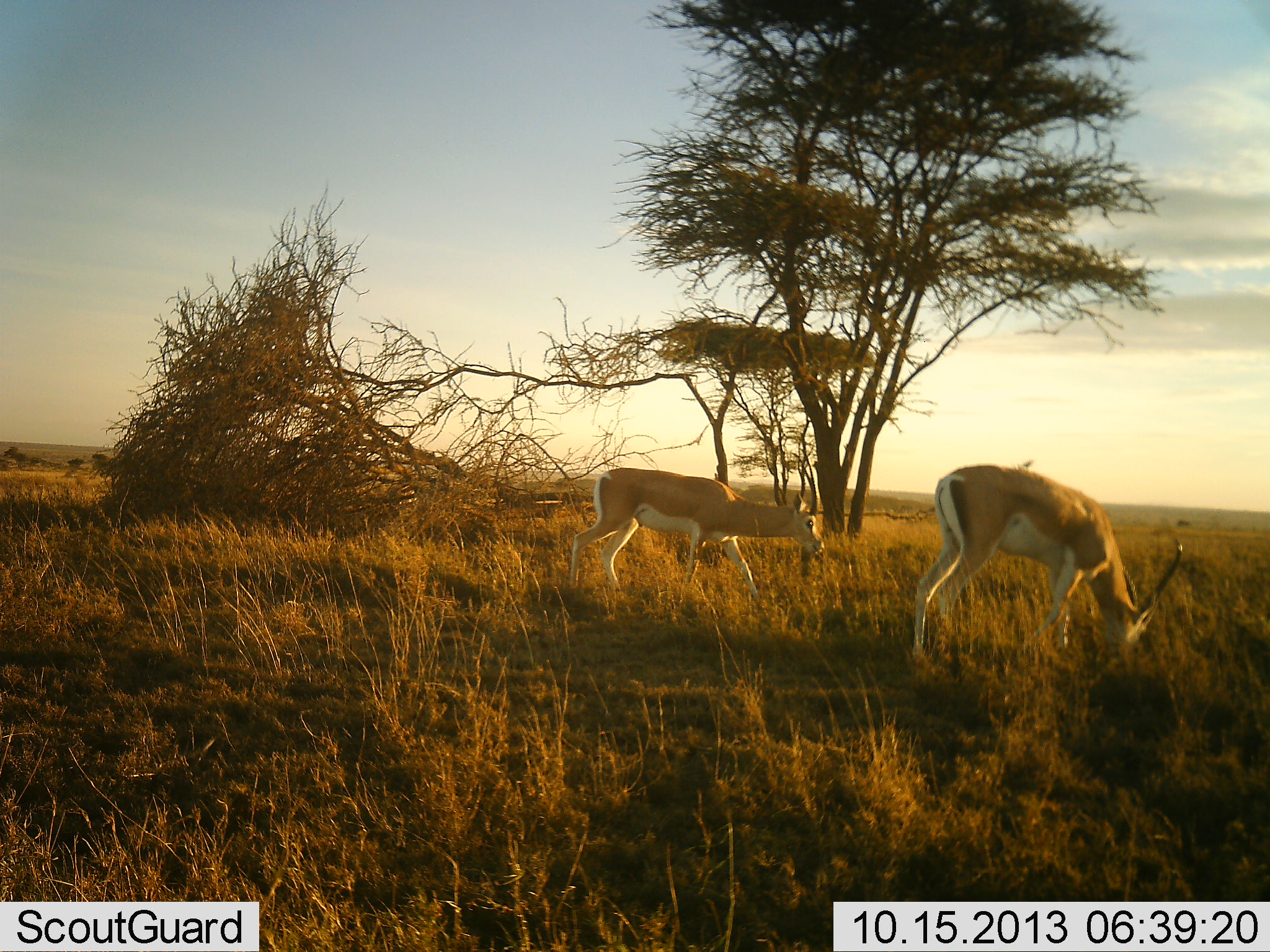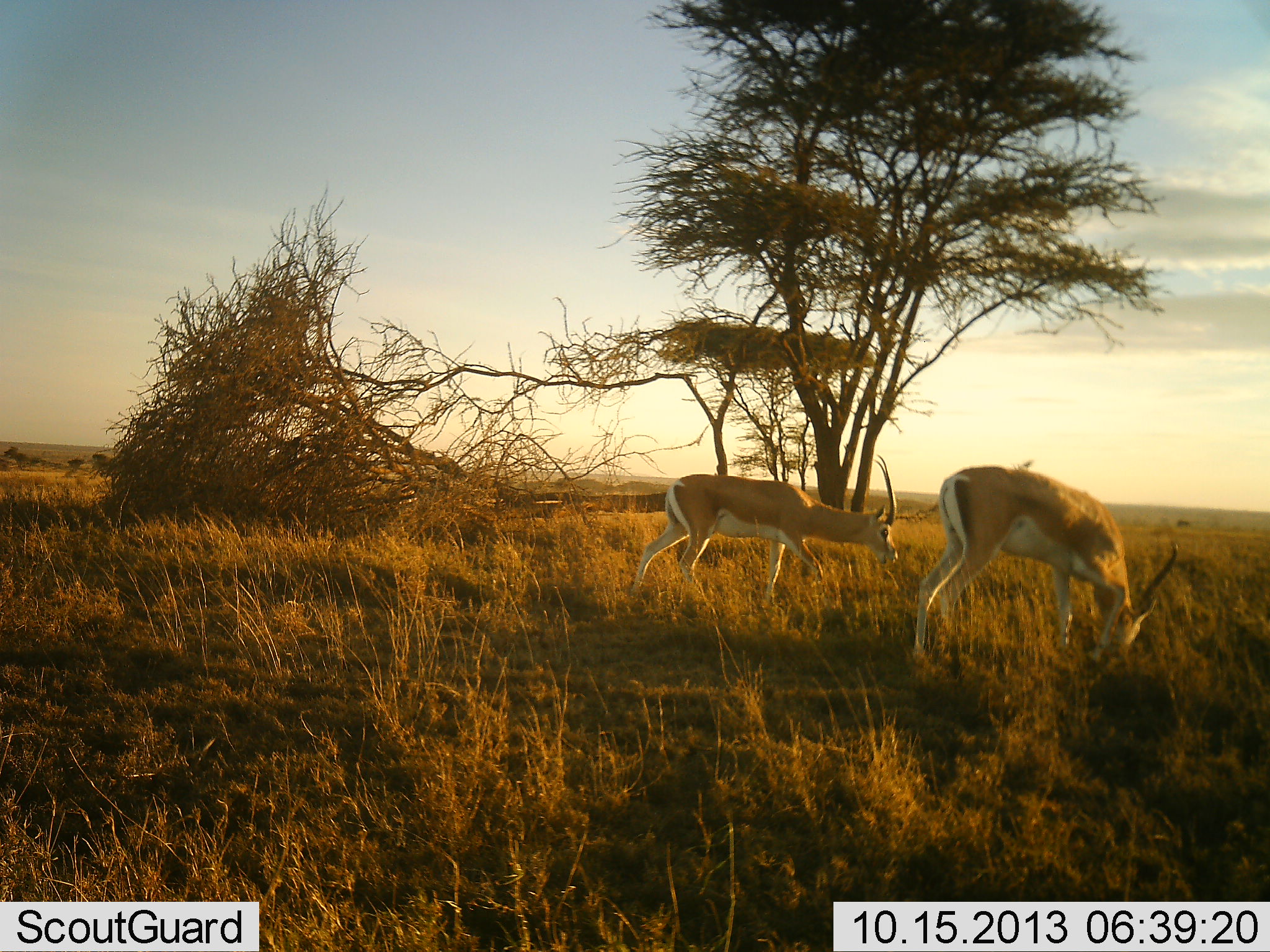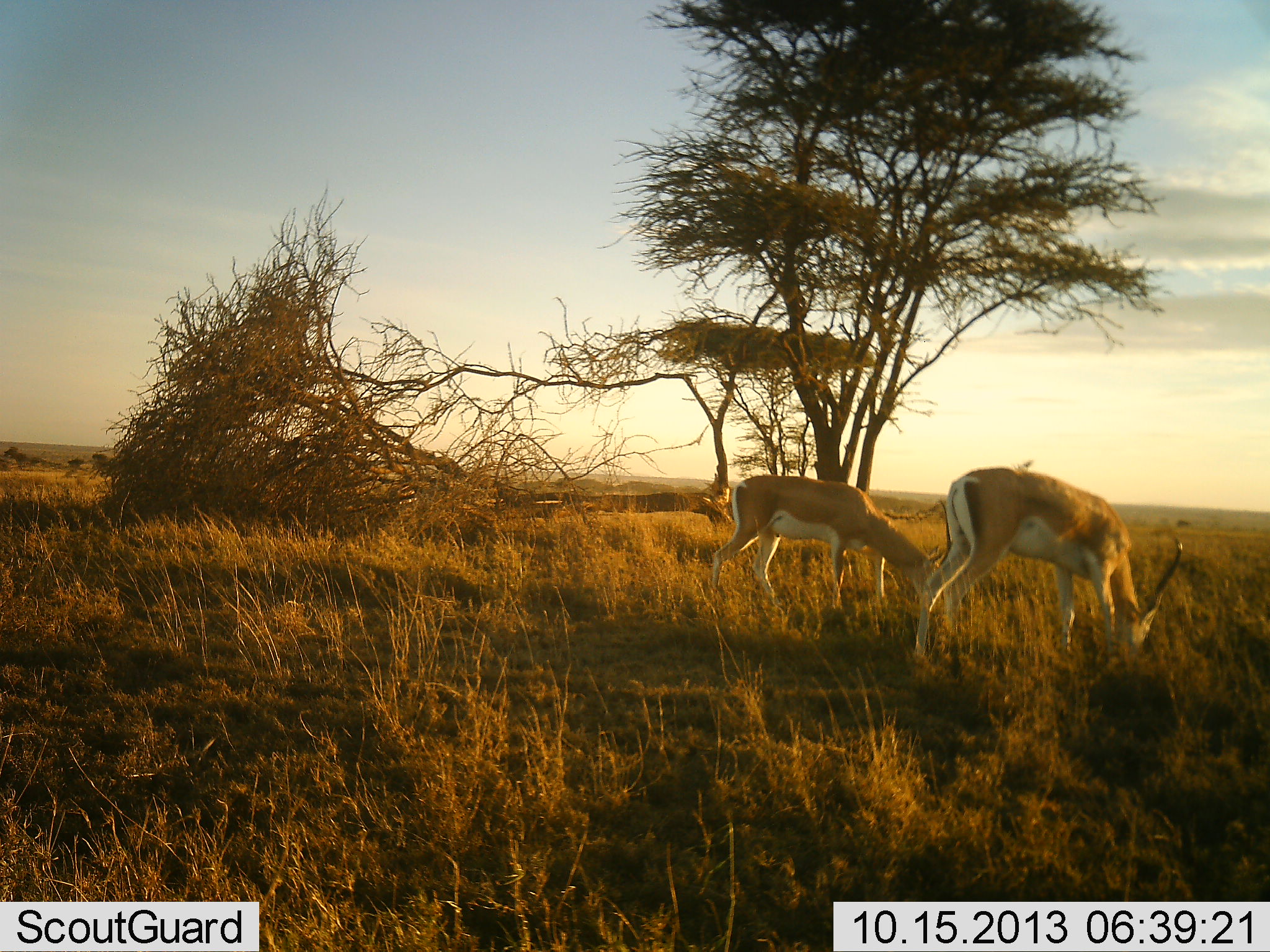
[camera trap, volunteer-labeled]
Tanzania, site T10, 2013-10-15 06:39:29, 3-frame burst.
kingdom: Animalia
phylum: Chordata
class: Mammalia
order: Artiodactyla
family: Bovidae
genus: Nanger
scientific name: Nanger granti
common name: grant's gazelle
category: gazellegrants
Gazellegrants (grant's gazelle) (Nanger granti), count 2. Behavior (volunteer vote fractions): standing 16%, resting 0%, moving 37%, interacting 0%. Young present (vote fraction): 0%. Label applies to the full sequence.